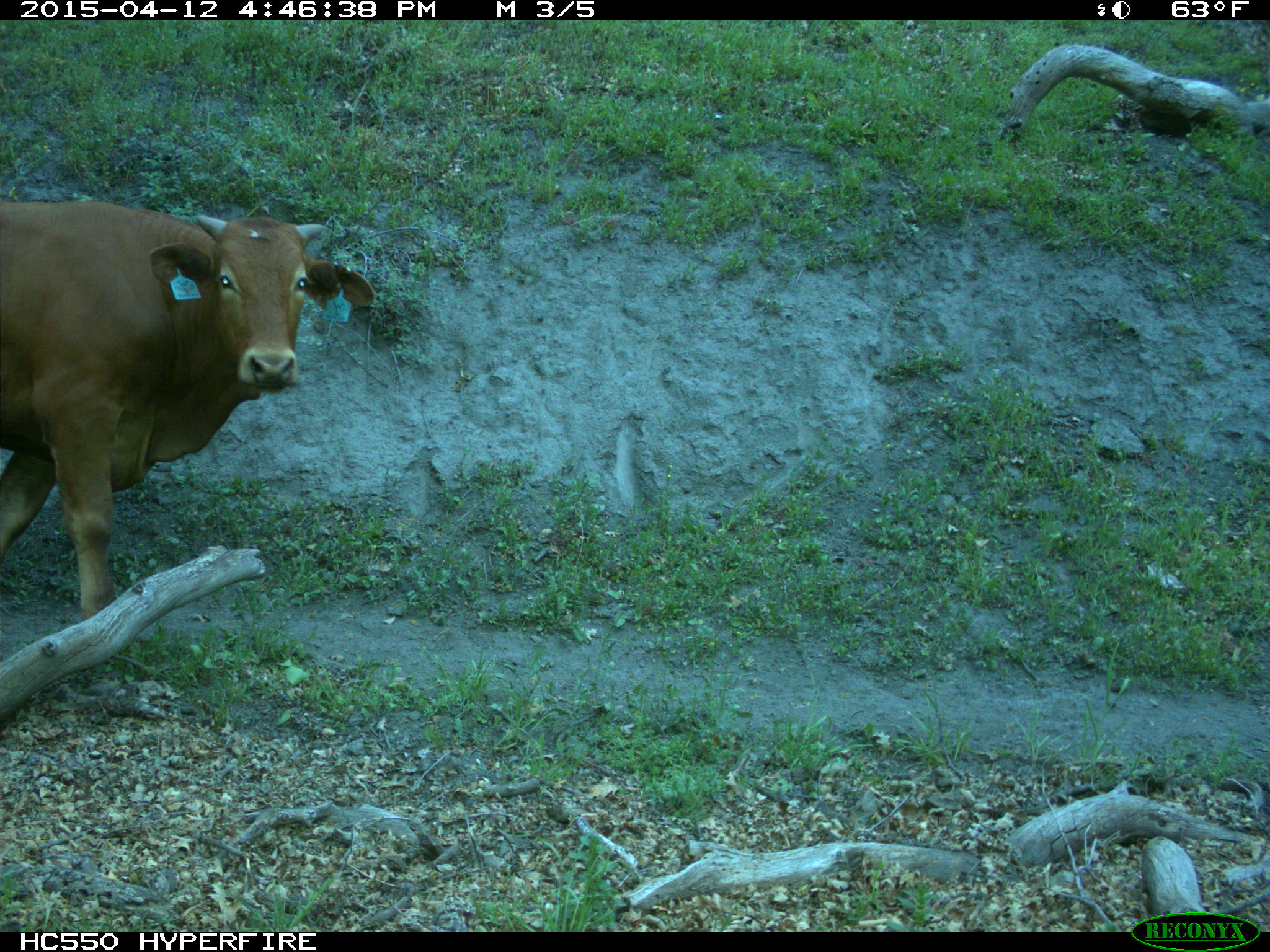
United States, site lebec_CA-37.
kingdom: Animalia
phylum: Chordata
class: Mammalia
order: Artiodactyla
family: Bovidae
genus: Bos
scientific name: Bos taurus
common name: domestic cow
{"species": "Bos taurus (domestic cow)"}